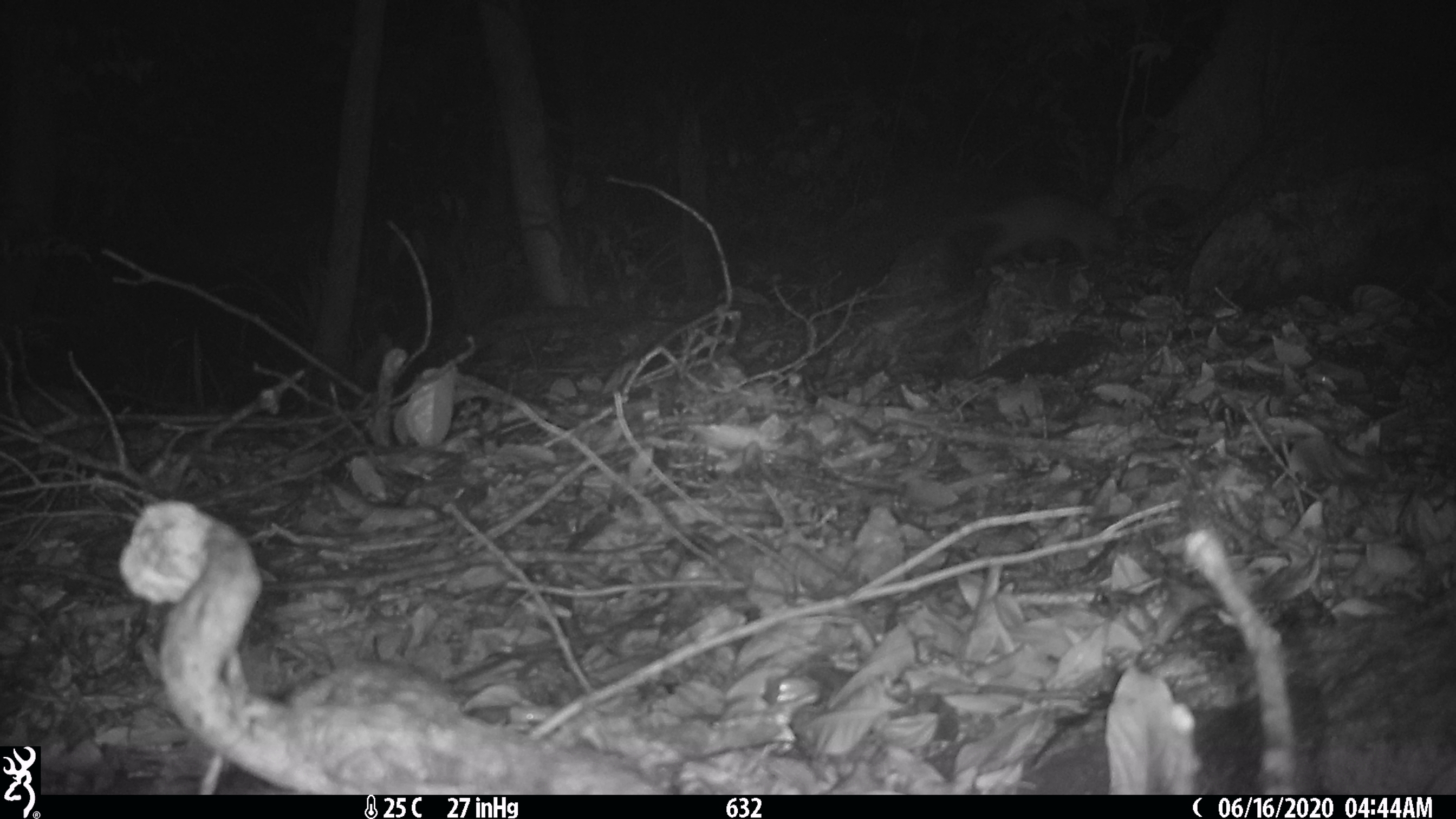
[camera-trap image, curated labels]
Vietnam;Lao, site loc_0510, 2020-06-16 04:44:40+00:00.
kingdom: Animalia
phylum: Chordata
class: Mammalia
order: Carnivora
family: Mustelidae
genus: Melogale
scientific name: Melogale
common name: ferret badger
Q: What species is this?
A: Ferret badger (Melogale).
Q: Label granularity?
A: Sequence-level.